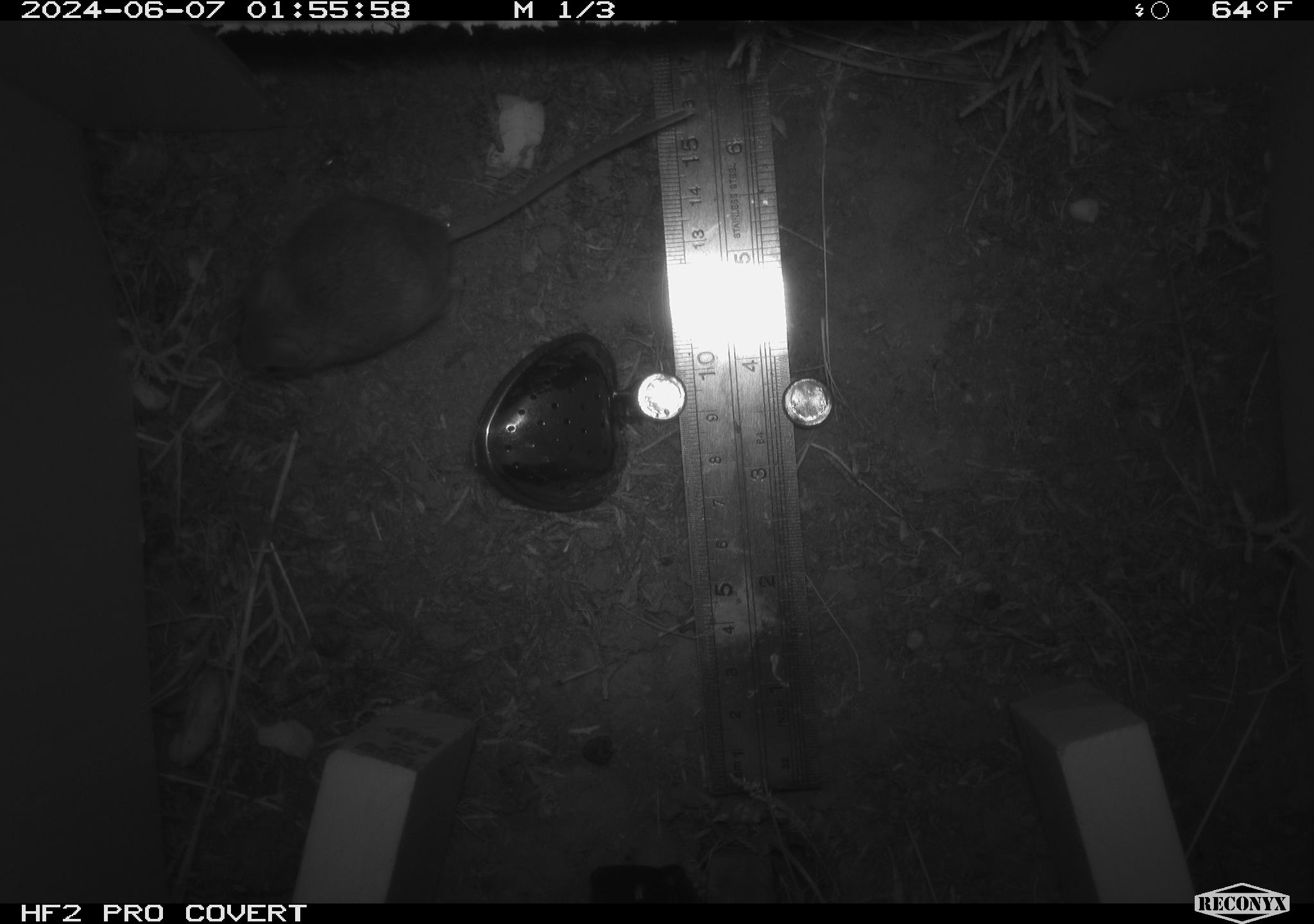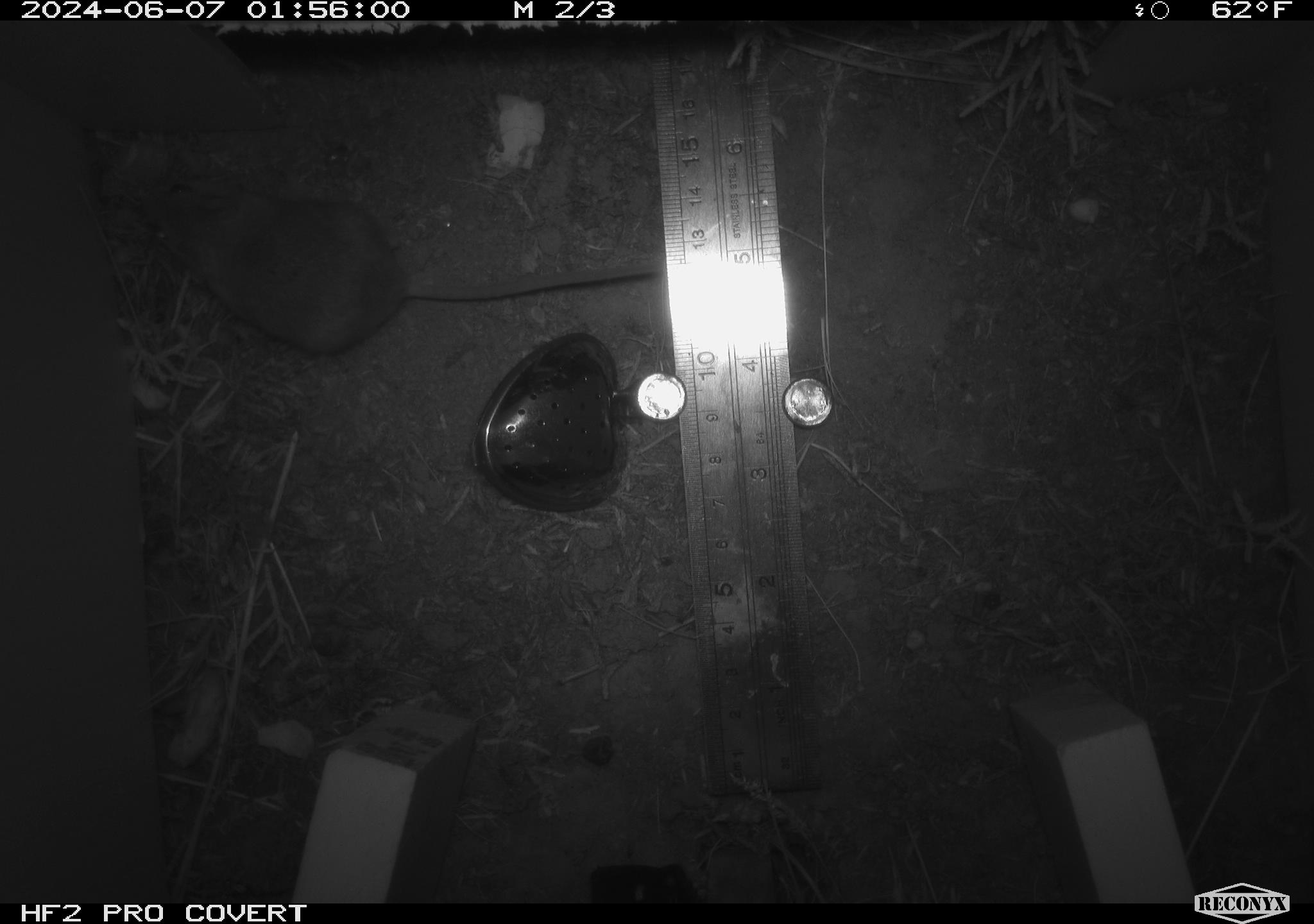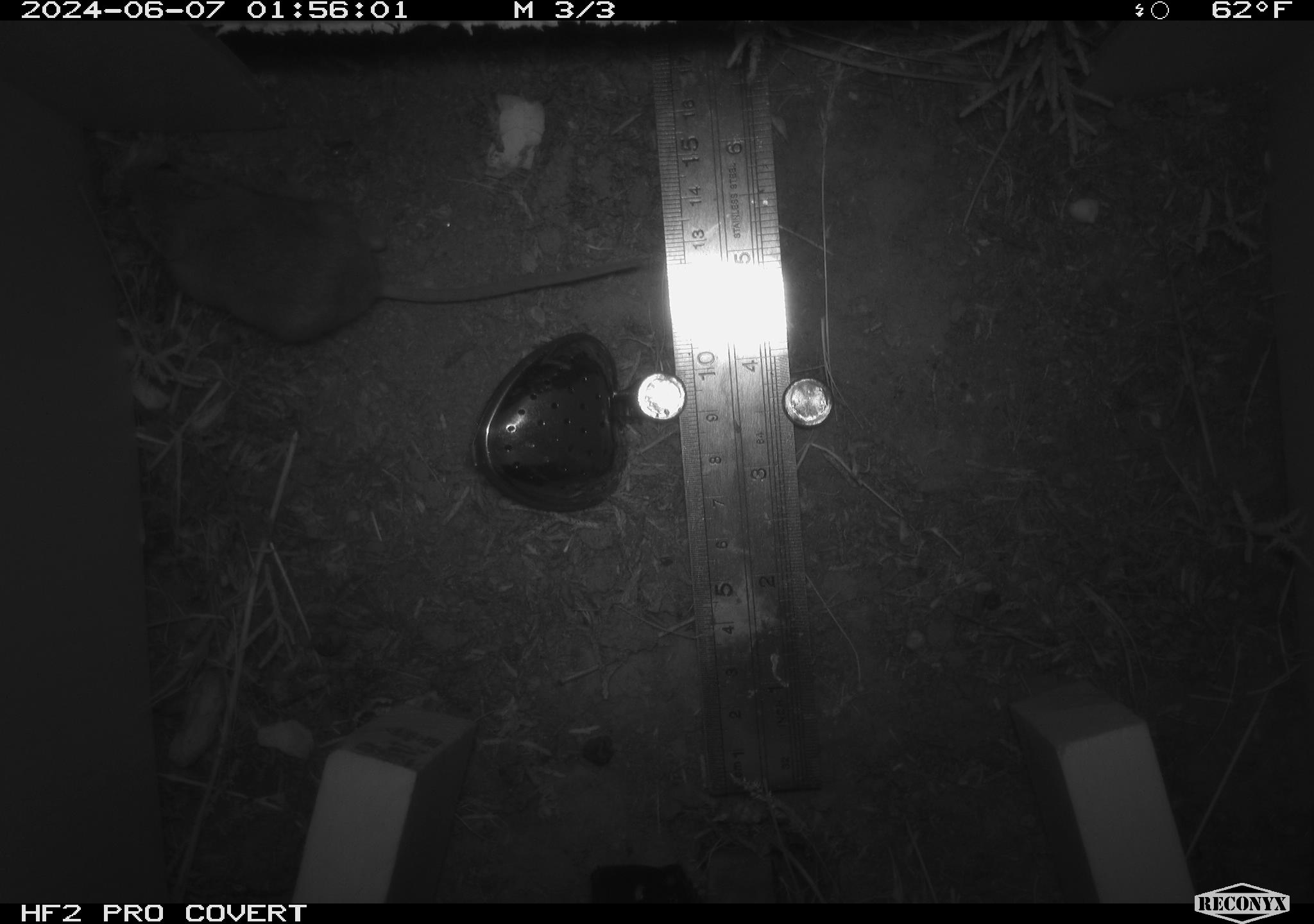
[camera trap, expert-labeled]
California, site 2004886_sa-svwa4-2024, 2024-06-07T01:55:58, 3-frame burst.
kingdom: Animalia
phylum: Chordata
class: Mammalia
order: Rodentia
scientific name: Rodentia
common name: mouse species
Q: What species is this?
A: Mouse species (Rodentia).